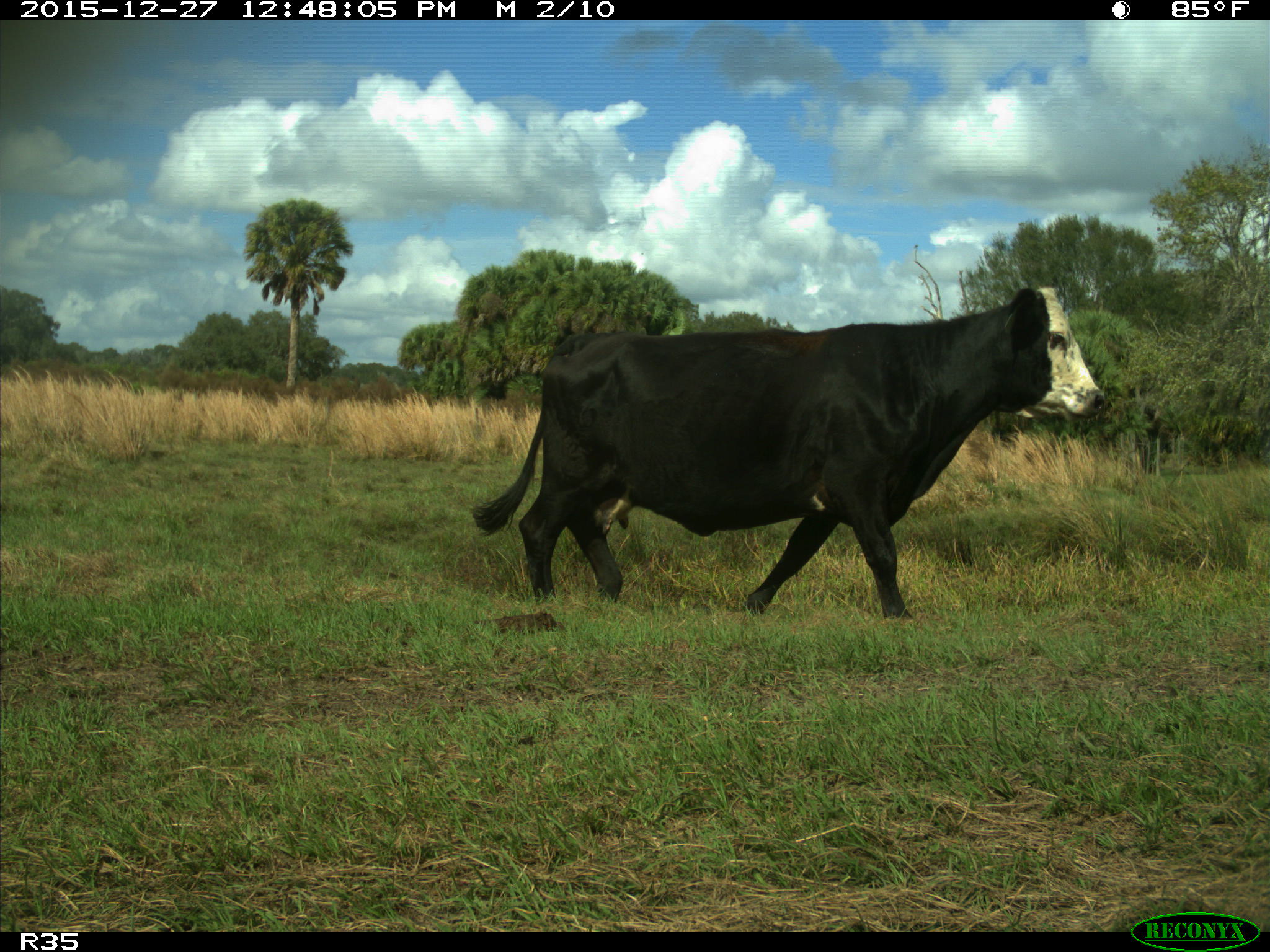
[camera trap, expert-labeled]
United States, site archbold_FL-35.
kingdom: Animalia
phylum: Chordata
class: Mammalia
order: Artiodactyla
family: Bovidae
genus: Bos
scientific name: Bos taurus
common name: domestic cow